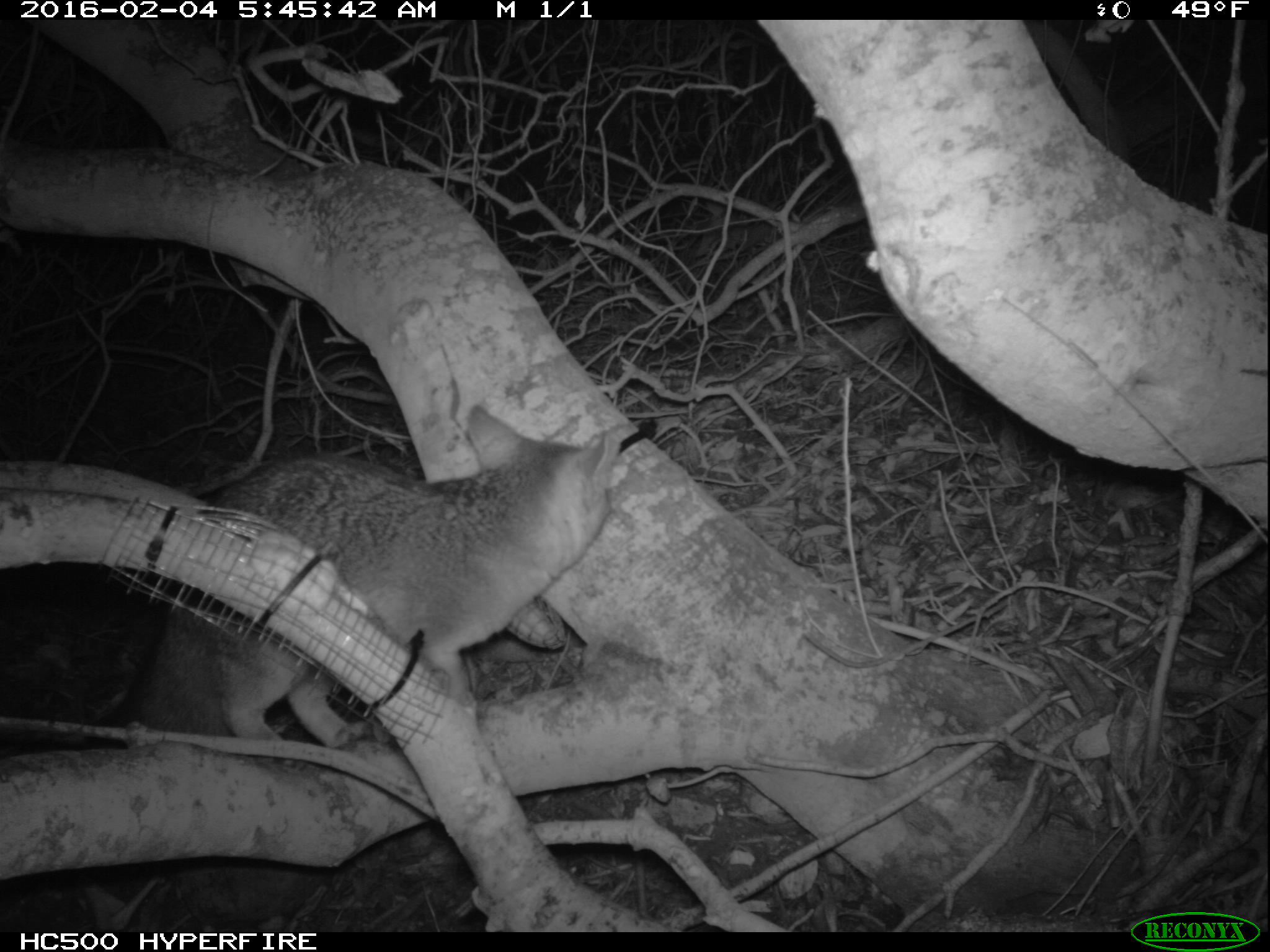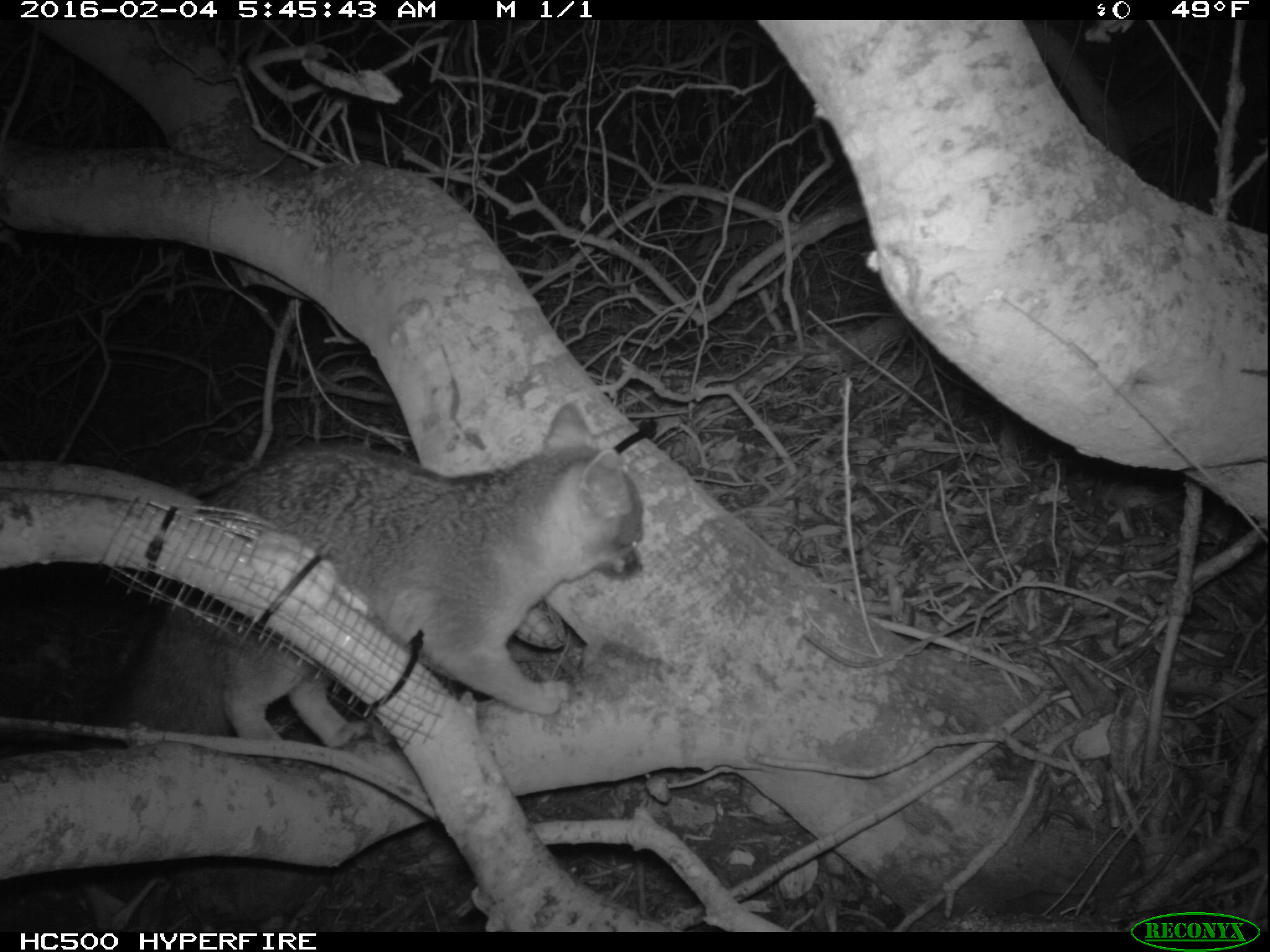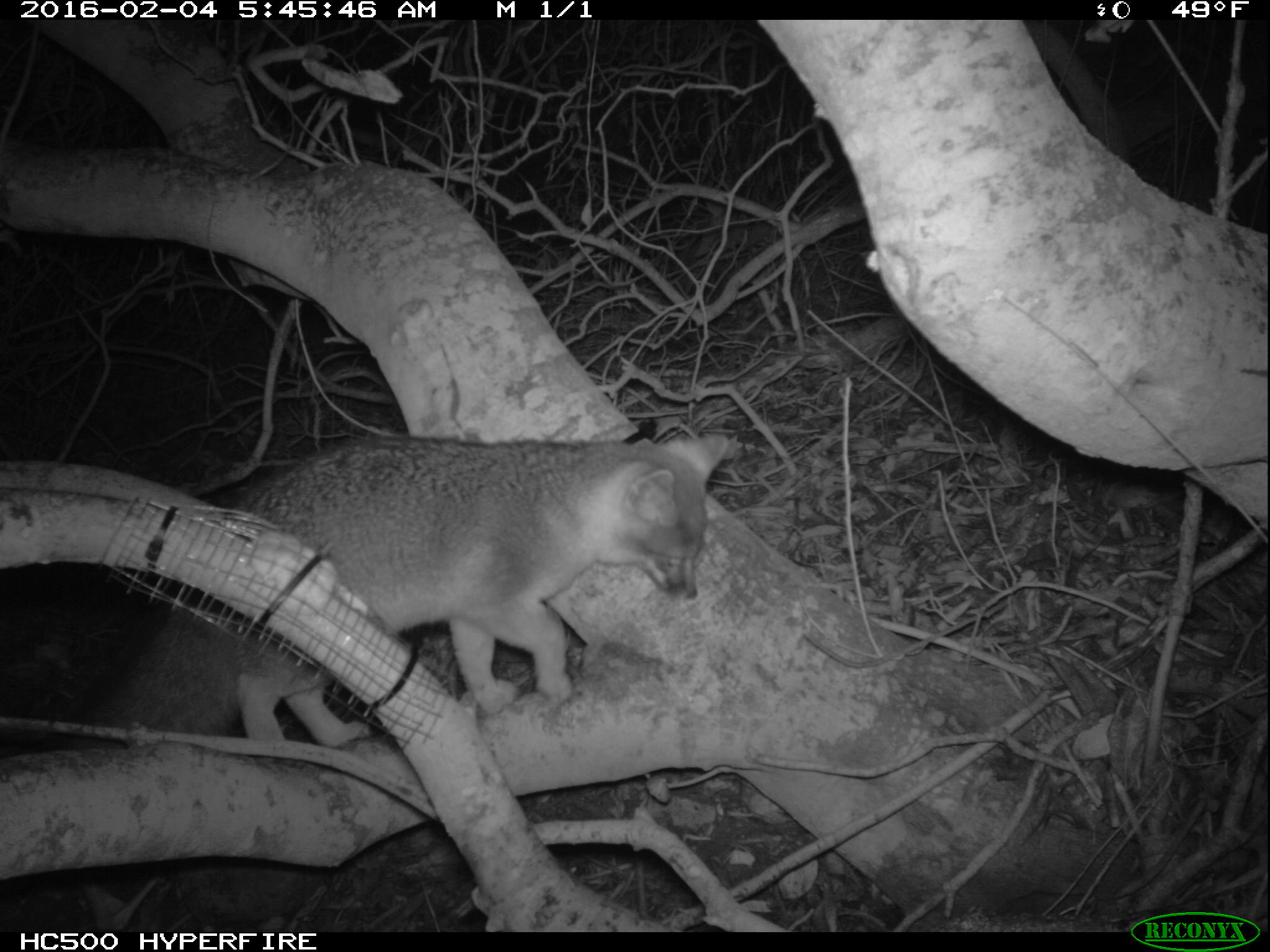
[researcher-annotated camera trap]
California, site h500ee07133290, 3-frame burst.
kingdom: Animalia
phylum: Chordata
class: Mammalia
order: Carnivora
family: Canidae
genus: Urocyon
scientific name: Urocyon littoralis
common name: island fox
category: fox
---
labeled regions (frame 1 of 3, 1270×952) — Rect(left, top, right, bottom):
fox: Rect(121, 405, 616, 757)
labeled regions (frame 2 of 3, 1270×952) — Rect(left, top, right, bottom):
fox: Rect(107, 402, 641, 767)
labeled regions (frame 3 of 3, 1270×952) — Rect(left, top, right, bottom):
fox: Rect(64, 435, 727, 749)